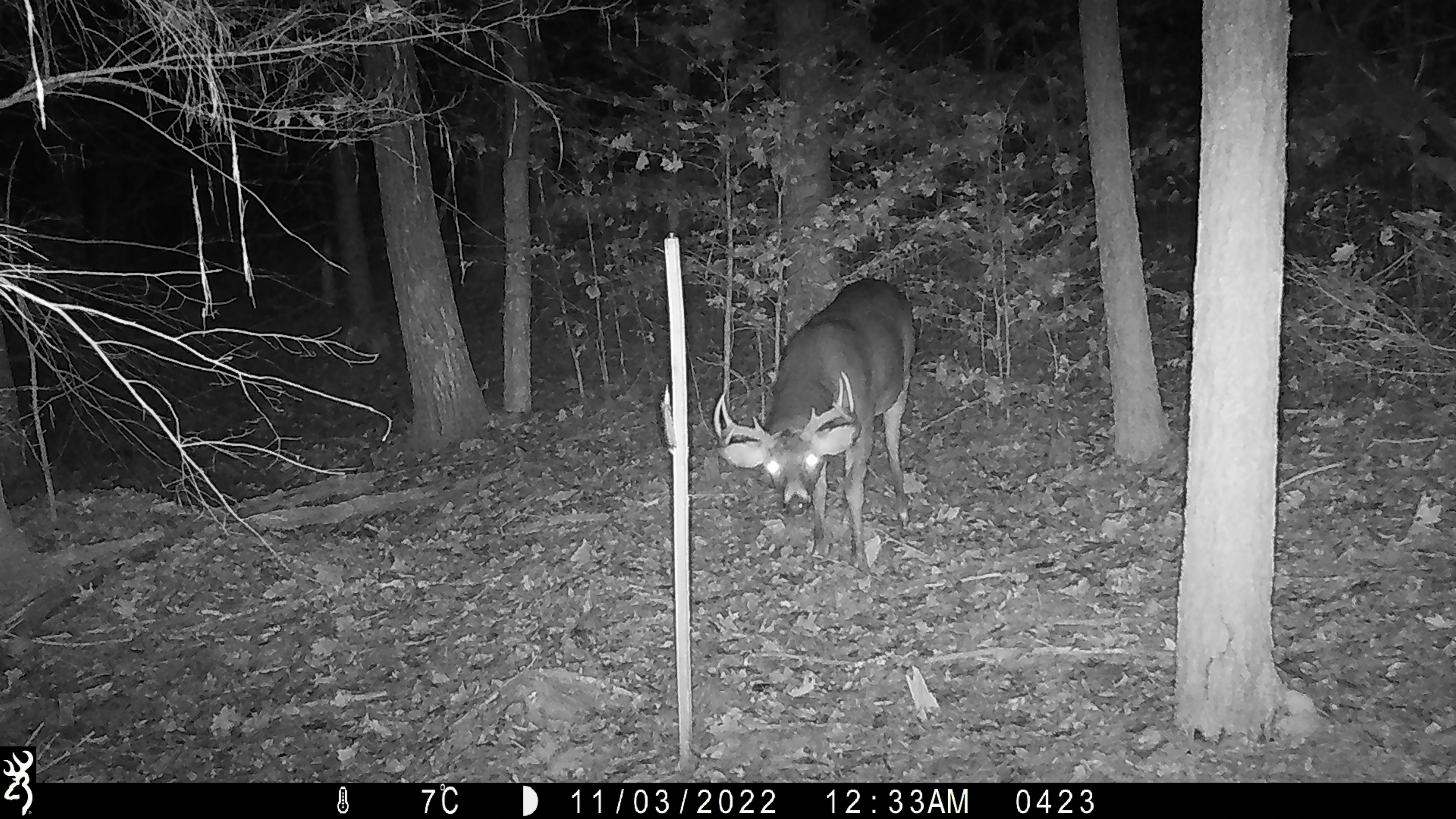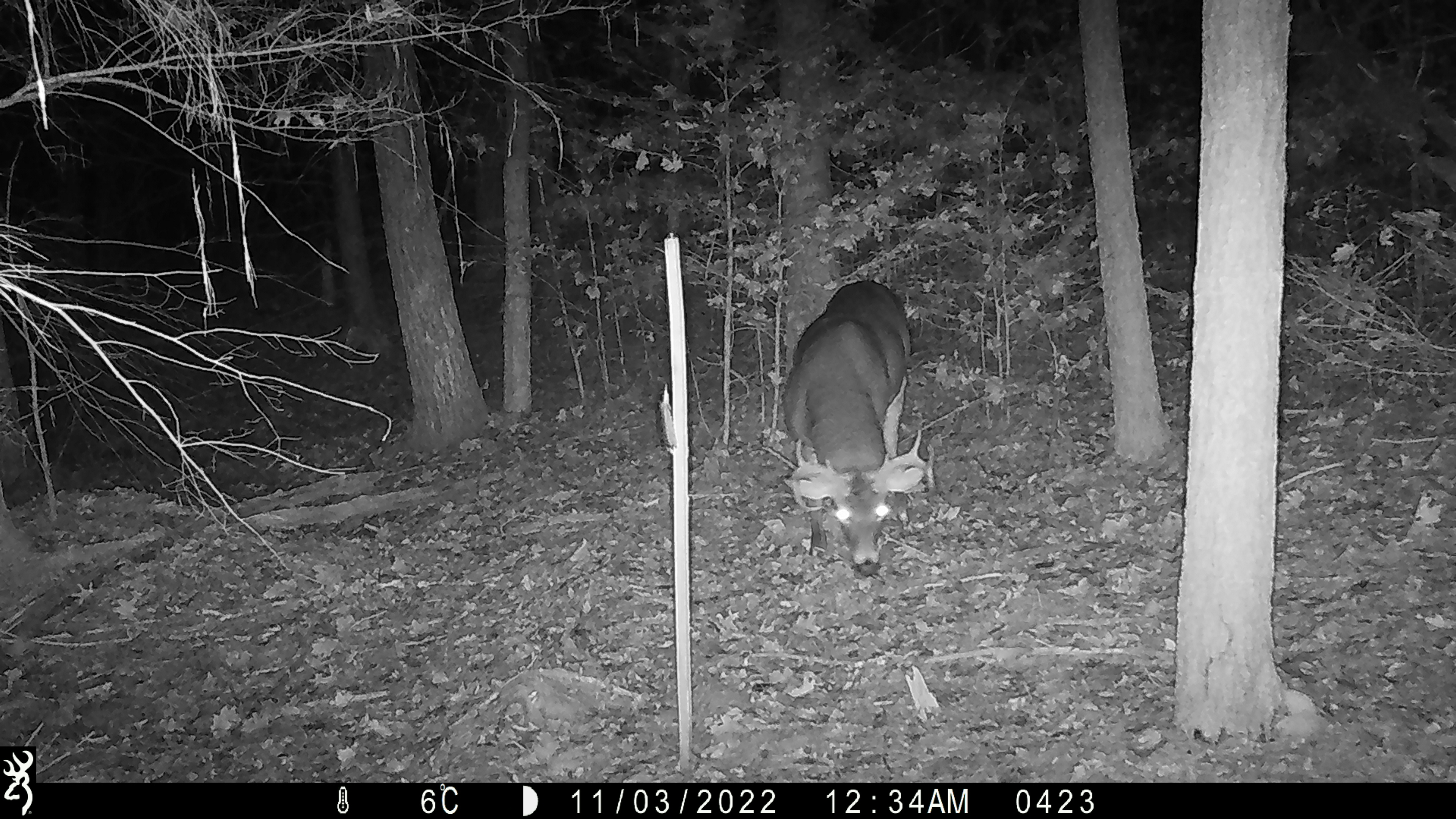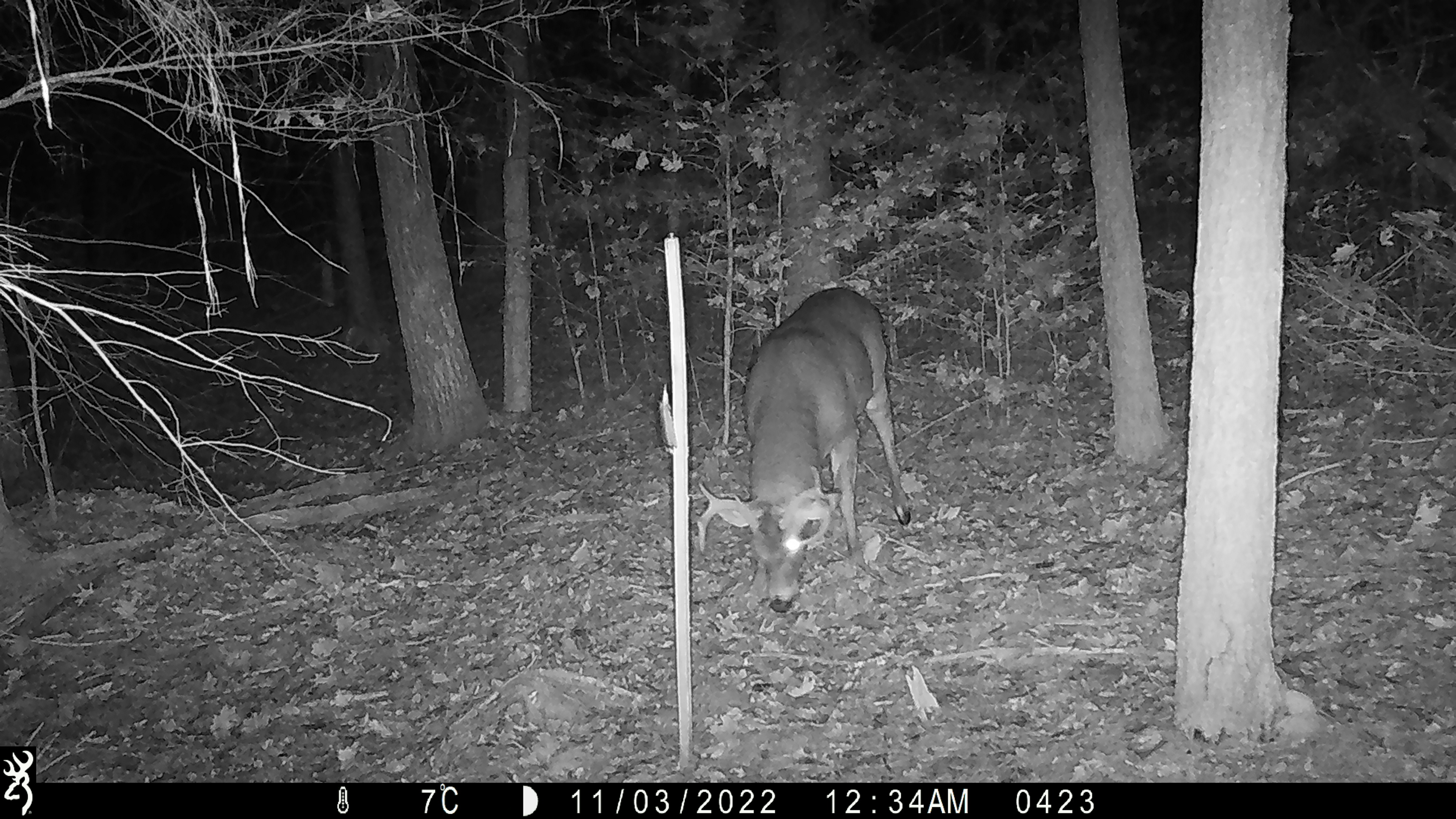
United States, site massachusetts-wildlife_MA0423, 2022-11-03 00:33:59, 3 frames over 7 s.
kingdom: Animalia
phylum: Chordata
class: Mammalia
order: Artiodactyla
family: Cervidae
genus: Odocoileus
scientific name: Odocoileus virginianus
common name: white-tailed deer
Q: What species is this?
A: White-tailed deer (Odocoileus virginianus).